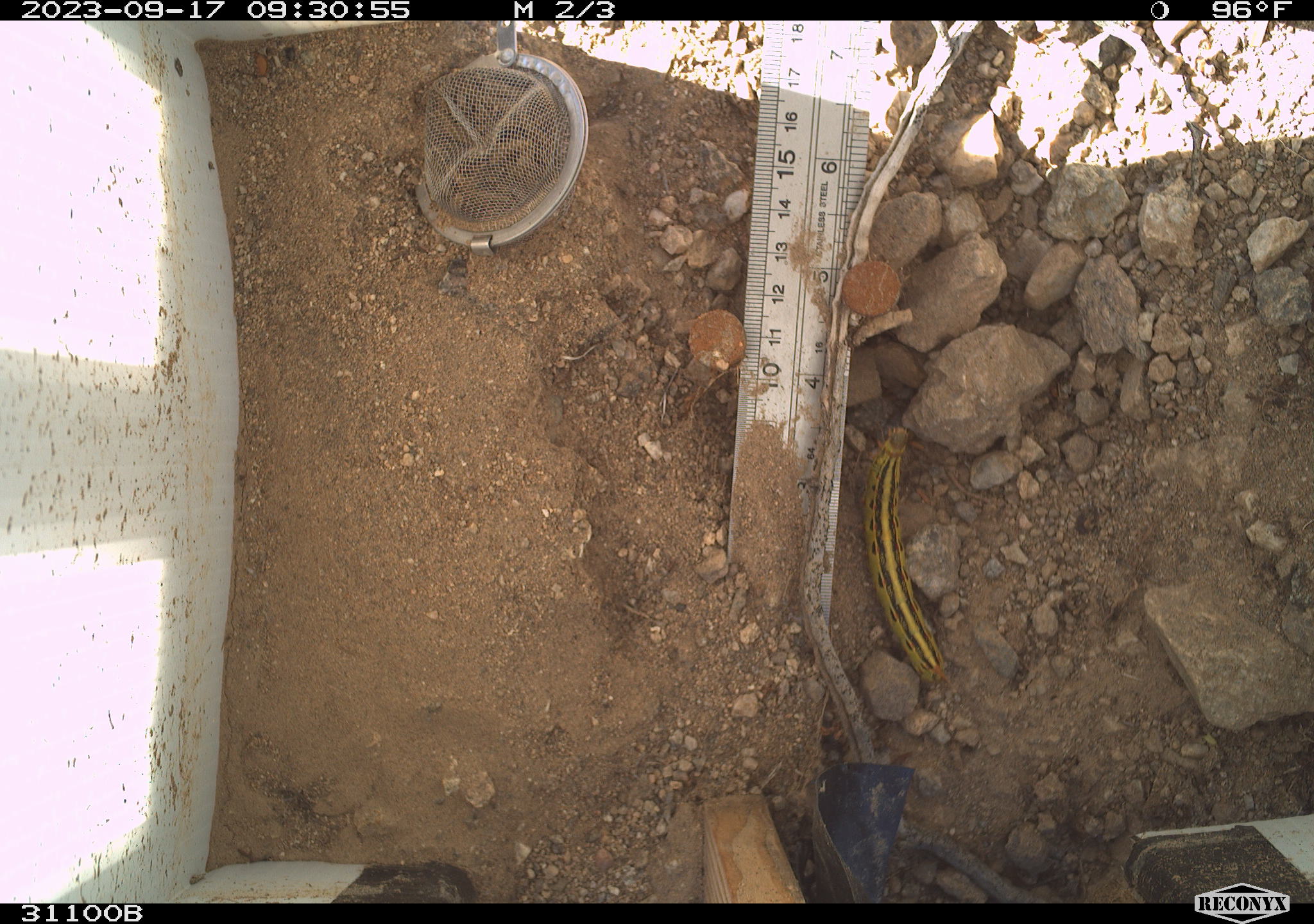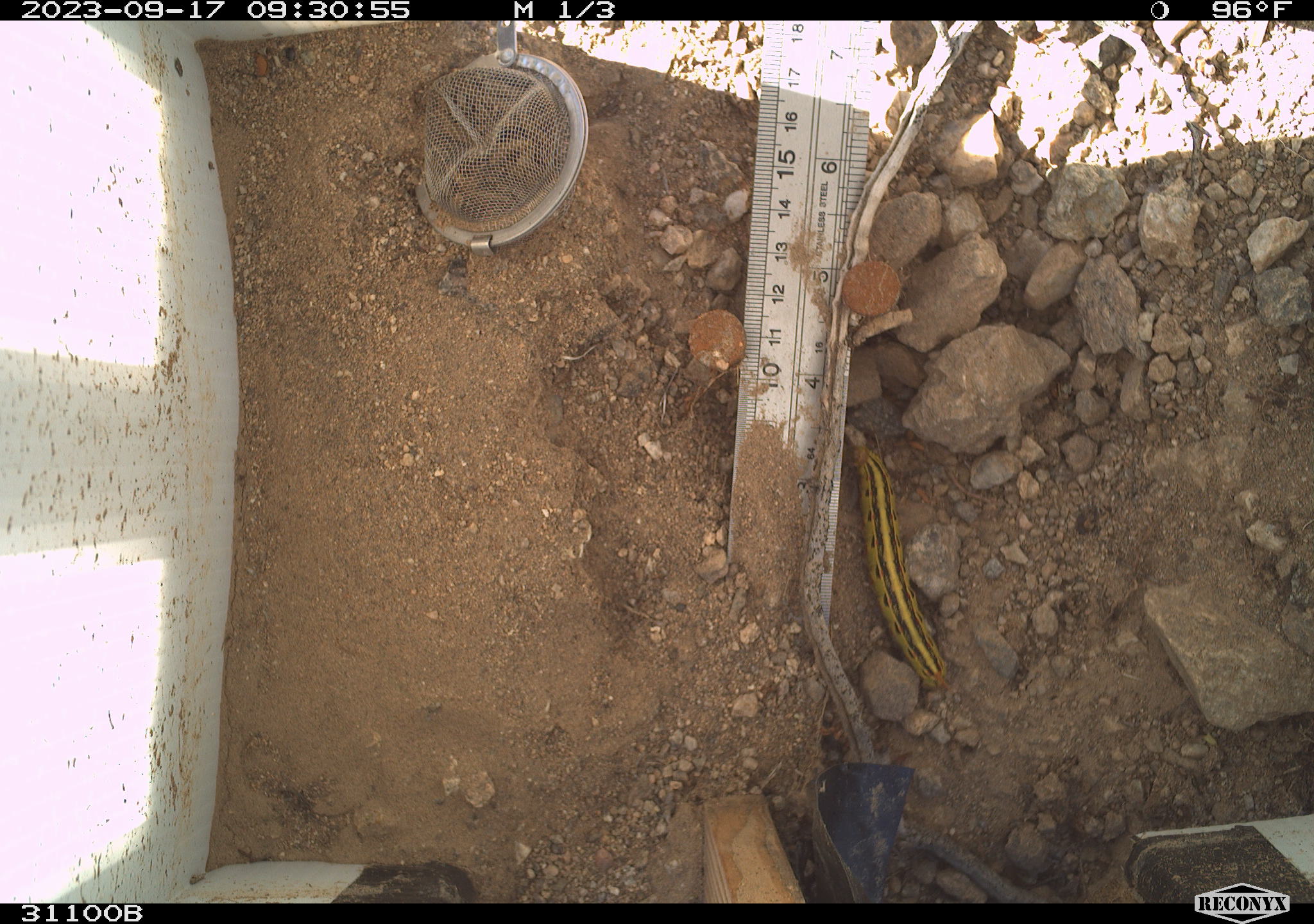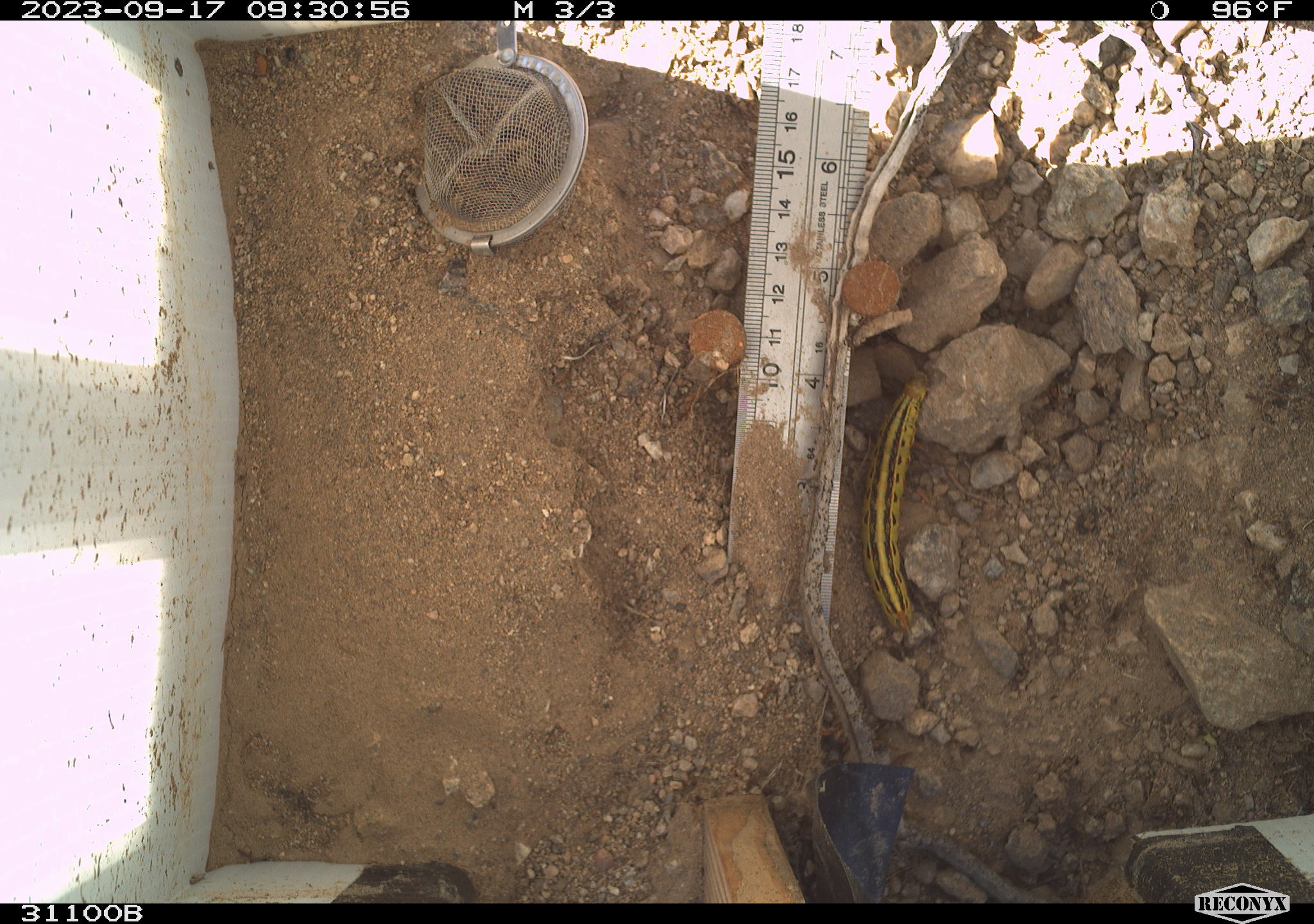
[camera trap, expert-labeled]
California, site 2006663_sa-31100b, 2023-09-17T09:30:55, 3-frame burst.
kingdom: Animalia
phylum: Arthropoda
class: Insecta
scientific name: Insecta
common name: insect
Insect (Insecta).